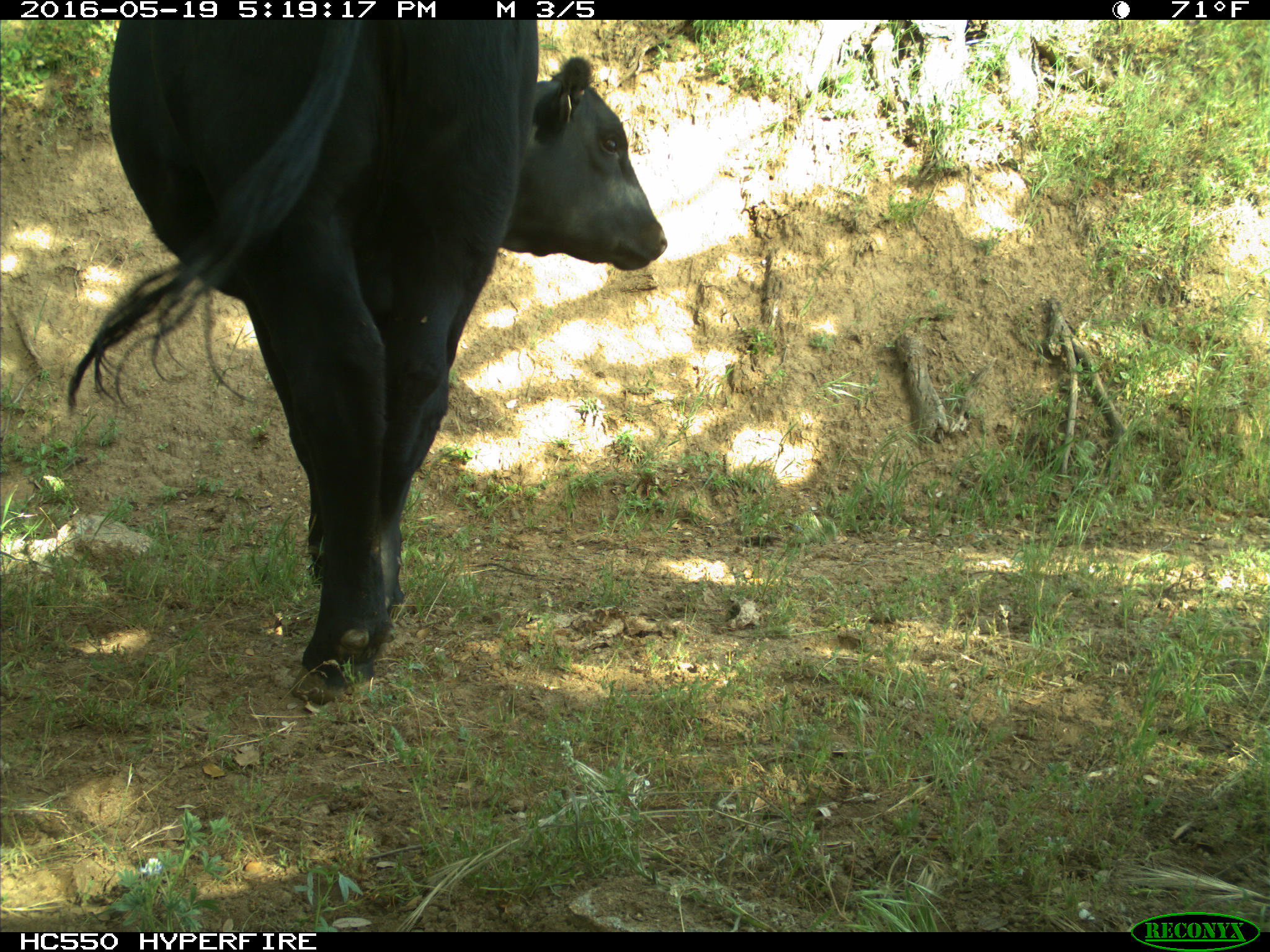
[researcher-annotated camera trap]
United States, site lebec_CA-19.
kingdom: Animalia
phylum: Chordata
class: Mammalia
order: Artiodactyla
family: Bovidae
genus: Bos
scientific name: Bos taurus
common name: domestic cow